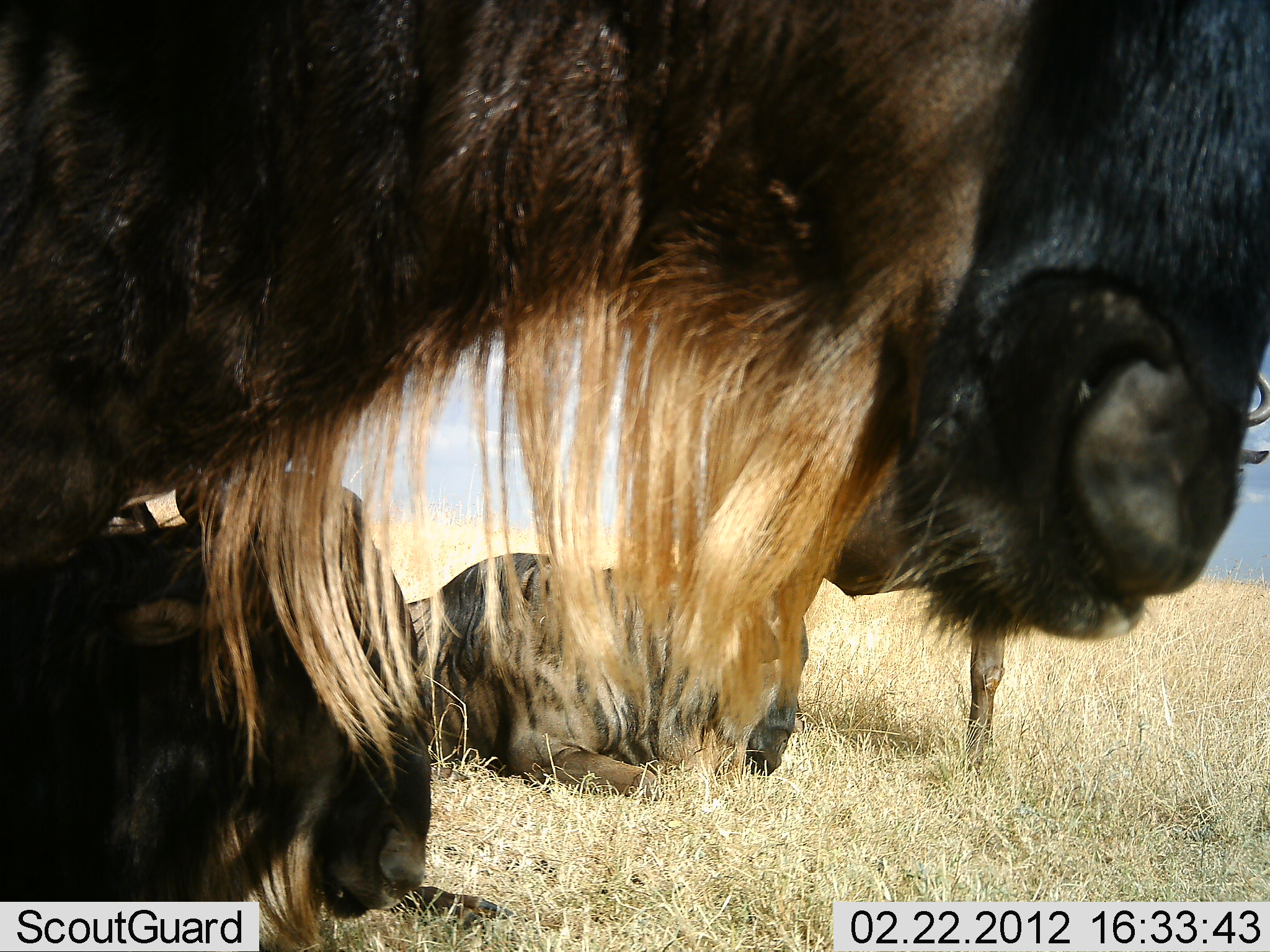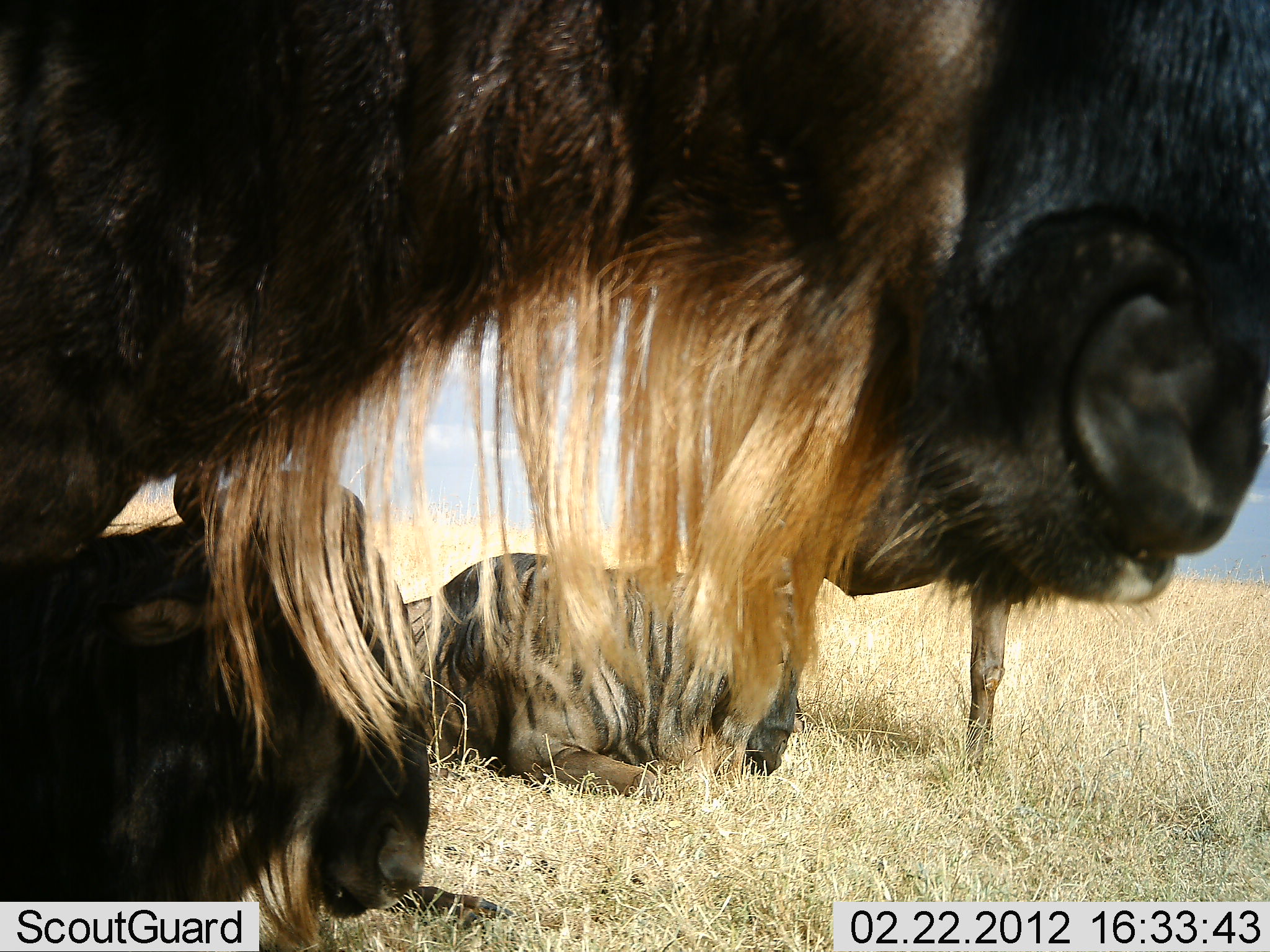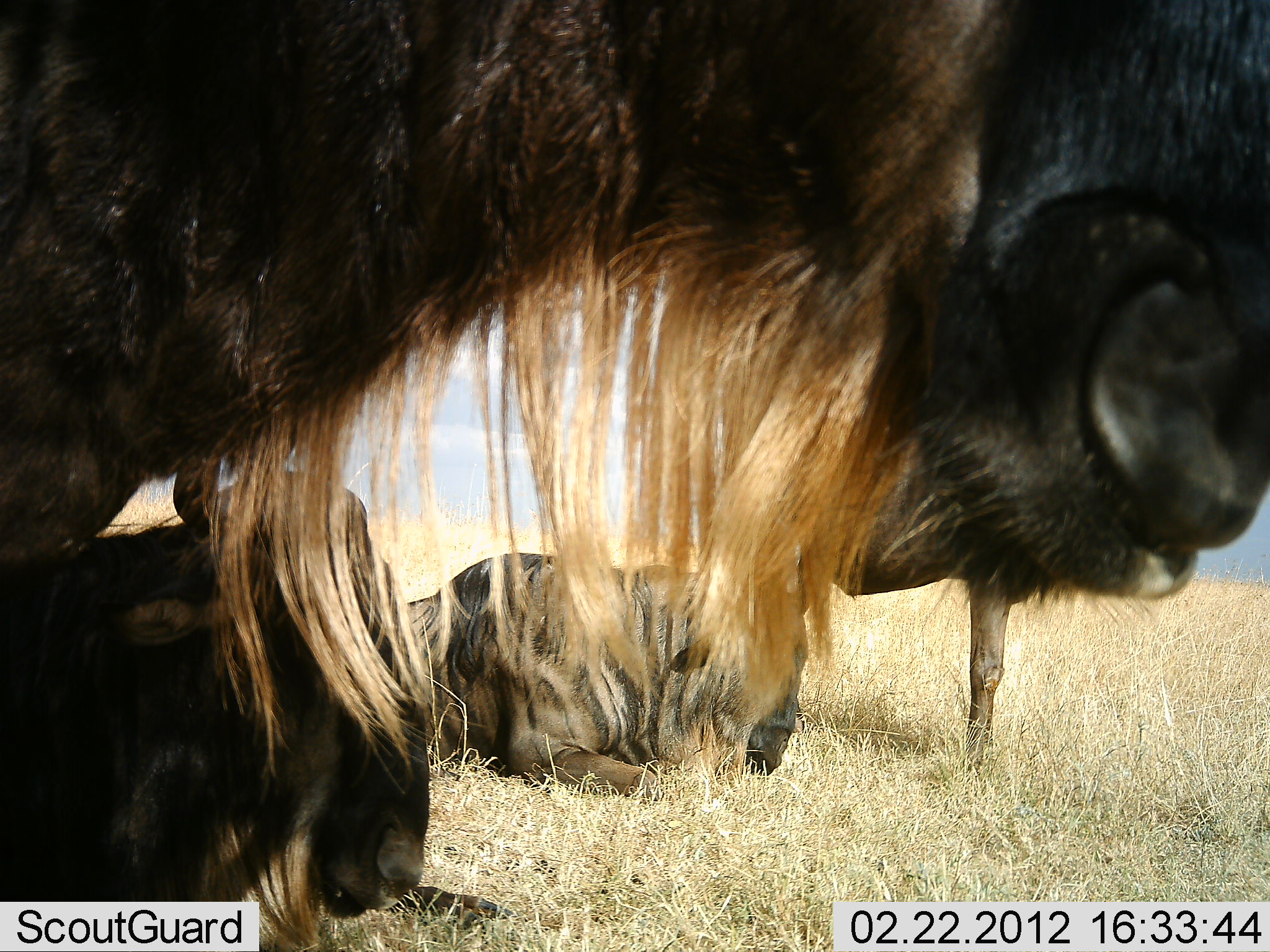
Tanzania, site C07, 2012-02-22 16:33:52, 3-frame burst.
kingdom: Animalia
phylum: Chordata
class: Mammalia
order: Artiodactyla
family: Bovidae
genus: Connochaetes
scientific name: Connochaetes taurinus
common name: blue wildebeest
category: wildebeest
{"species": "wildebeest (blue wildebeest) (Connochaetes taurinus)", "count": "4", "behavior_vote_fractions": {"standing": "72%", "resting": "100%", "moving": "0%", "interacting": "0%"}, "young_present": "16%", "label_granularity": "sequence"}